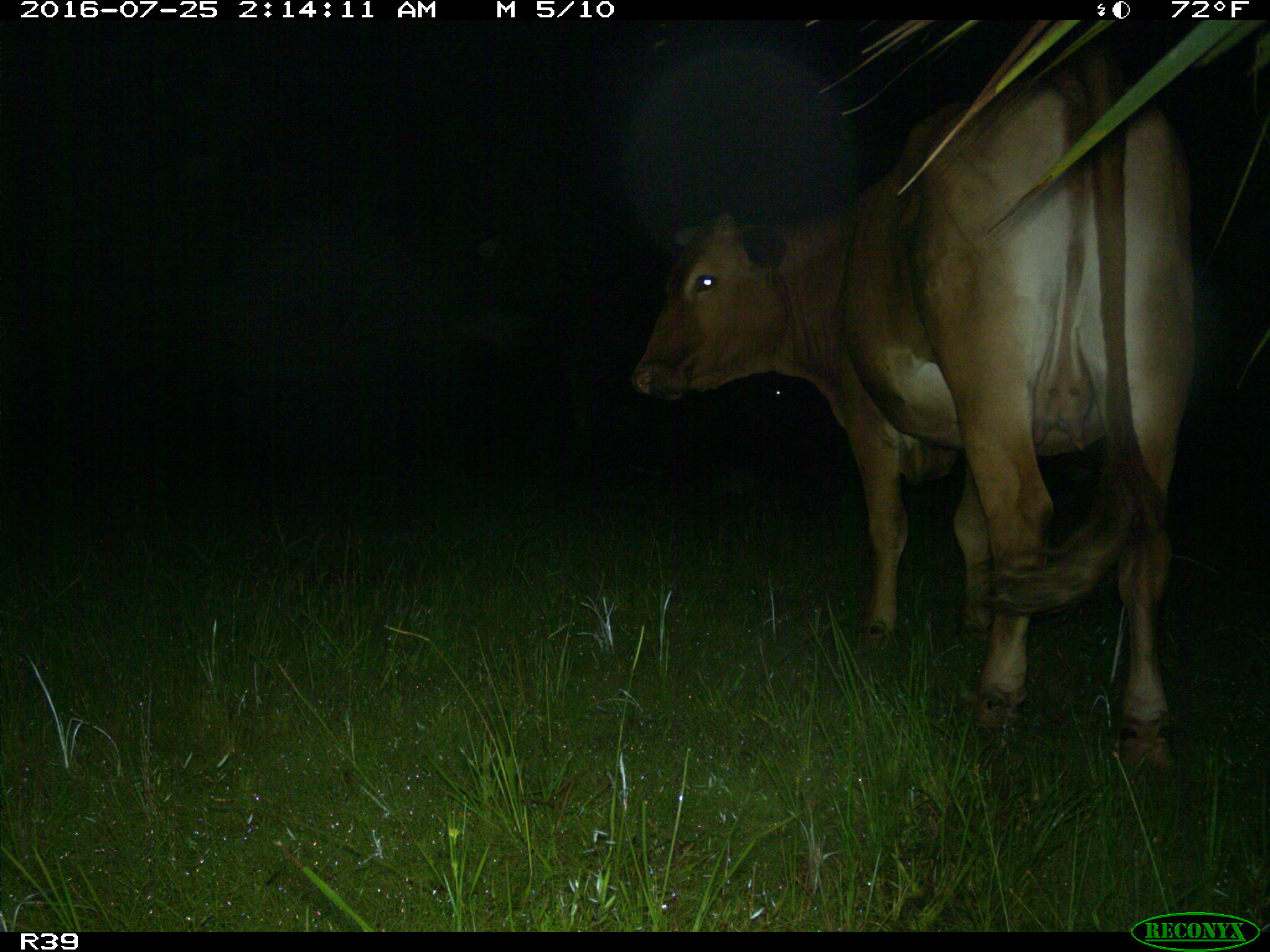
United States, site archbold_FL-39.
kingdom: Animalia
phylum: Chordata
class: Mammalia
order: Artiodactyla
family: Bovidae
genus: Bos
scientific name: Bos taurus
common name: domestic cow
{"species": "Bos taurus (domestic cow)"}